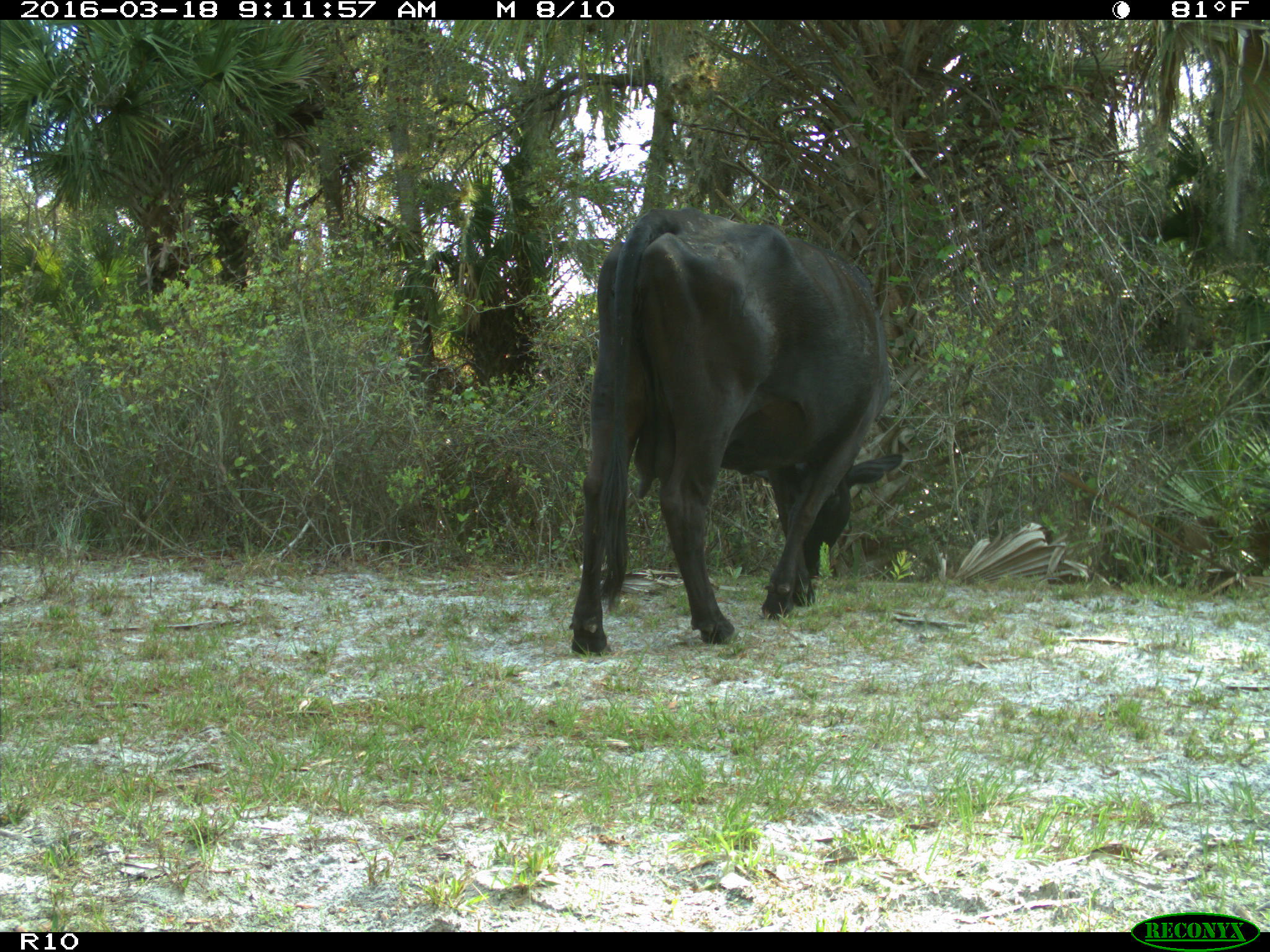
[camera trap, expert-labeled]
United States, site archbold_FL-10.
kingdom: Animalia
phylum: Chordata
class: Mammalia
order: Artiodactyla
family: Bovidae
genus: Bos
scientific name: Bos taurus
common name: domestic cow